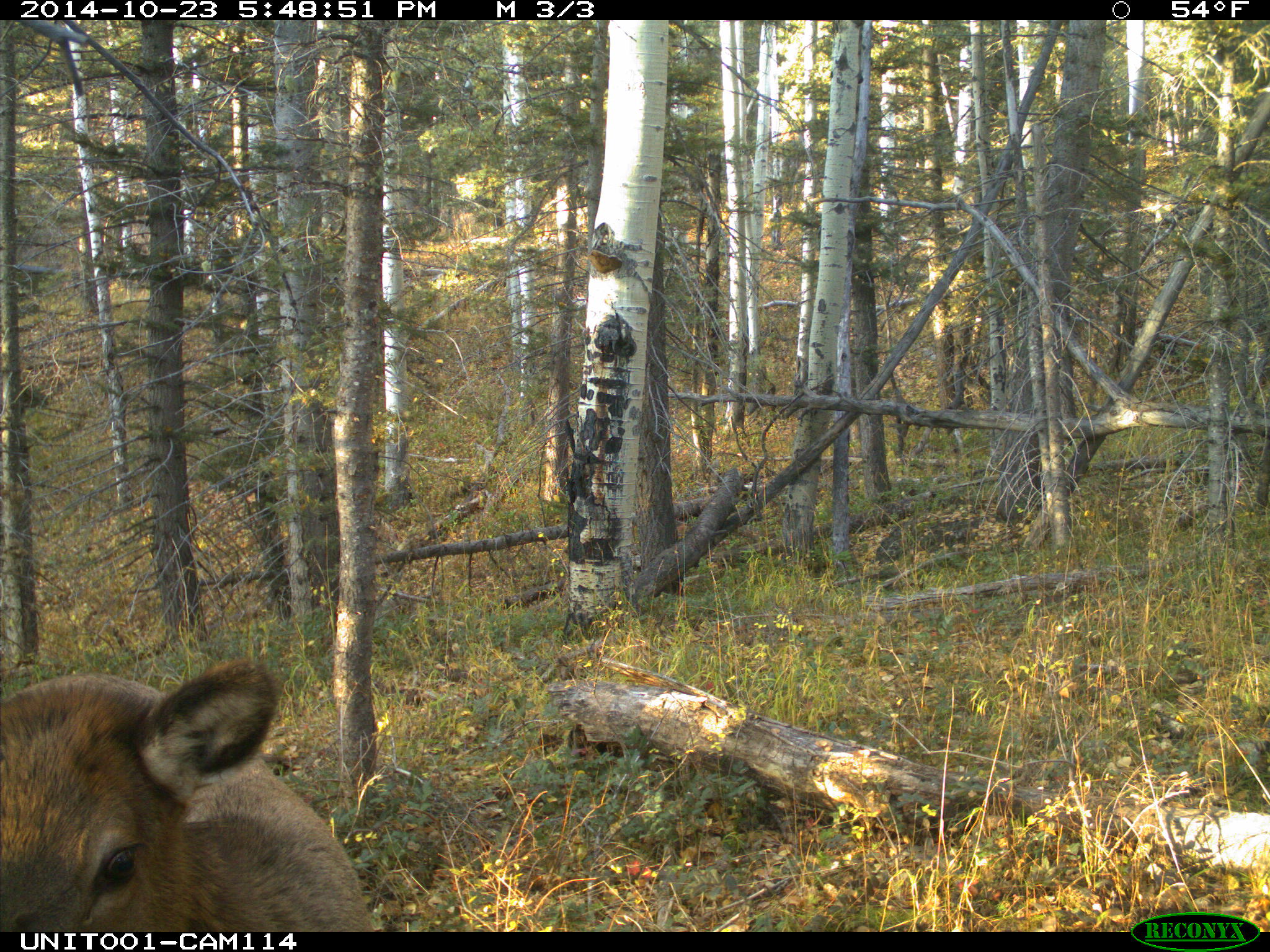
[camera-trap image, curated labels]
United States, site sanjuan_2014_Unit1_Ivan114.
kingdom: Animalia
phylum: Chordata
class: Mammalia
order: Artiodactyla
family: Cervidae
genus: Cervus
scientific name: Cervus elaphus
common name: red deer